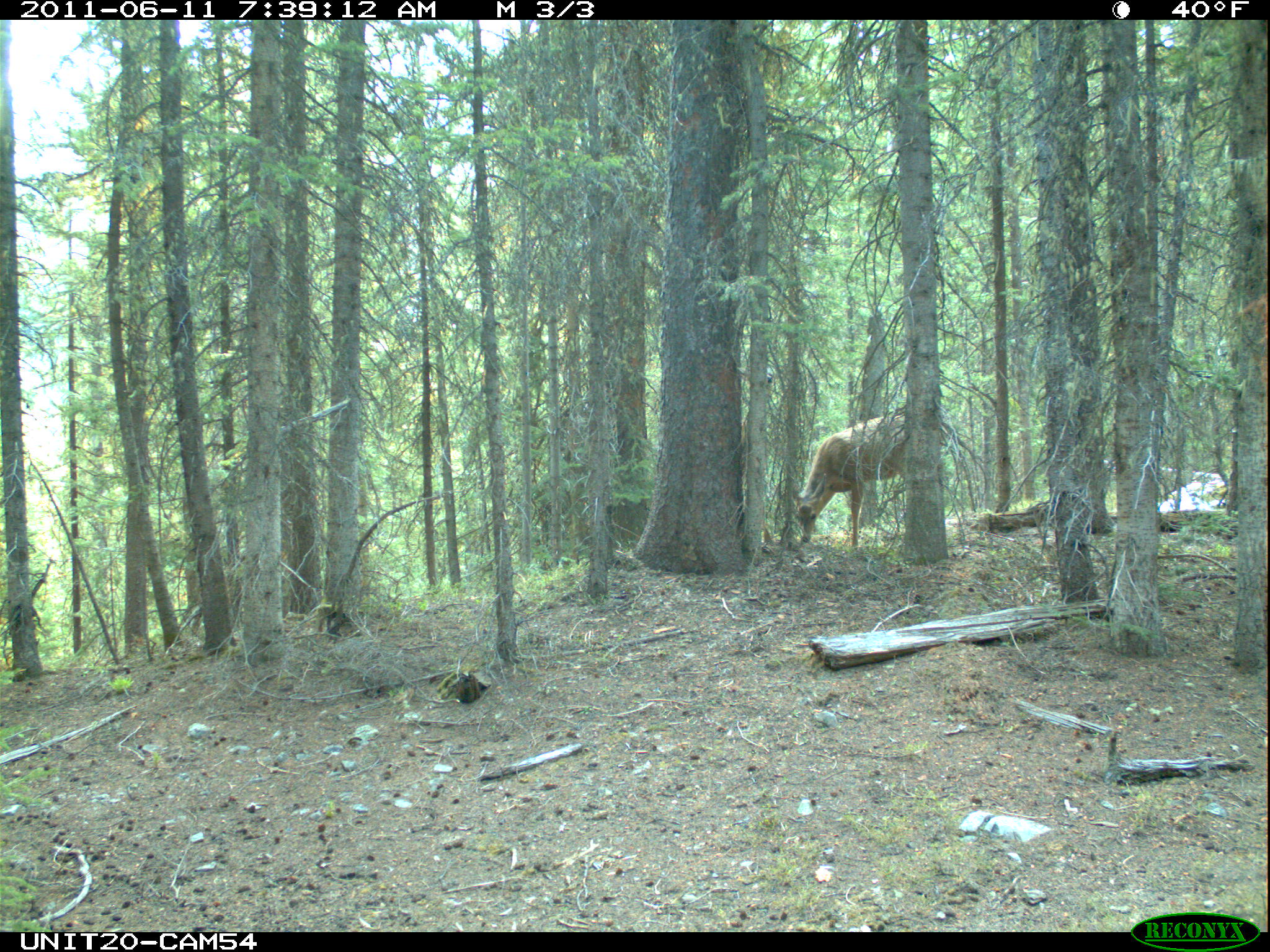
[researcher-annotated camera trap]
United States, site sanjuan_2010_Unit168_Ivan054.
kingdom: Animalia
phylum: Chordata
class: Mammalia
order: Artiodactyla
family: Cervidae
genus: Odocoileus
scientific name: Odocoileus hemionus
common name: mule deer